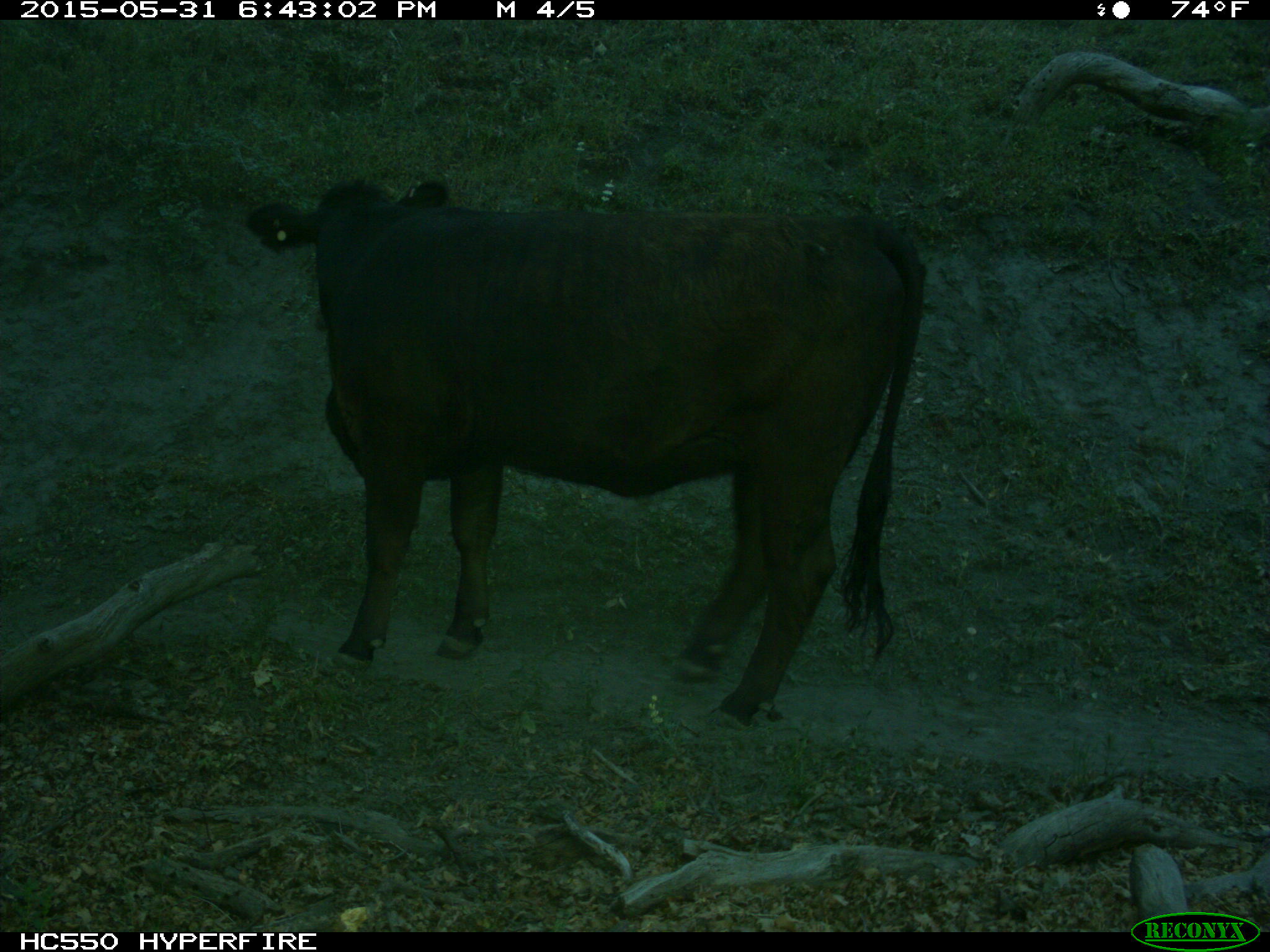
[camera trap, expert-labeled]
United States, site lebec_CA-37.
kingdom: Animalia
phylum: Chordata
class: Mammalia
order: Artiodactyla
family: Bovidae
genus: Bos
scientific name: Bos taurus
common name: domestic cow